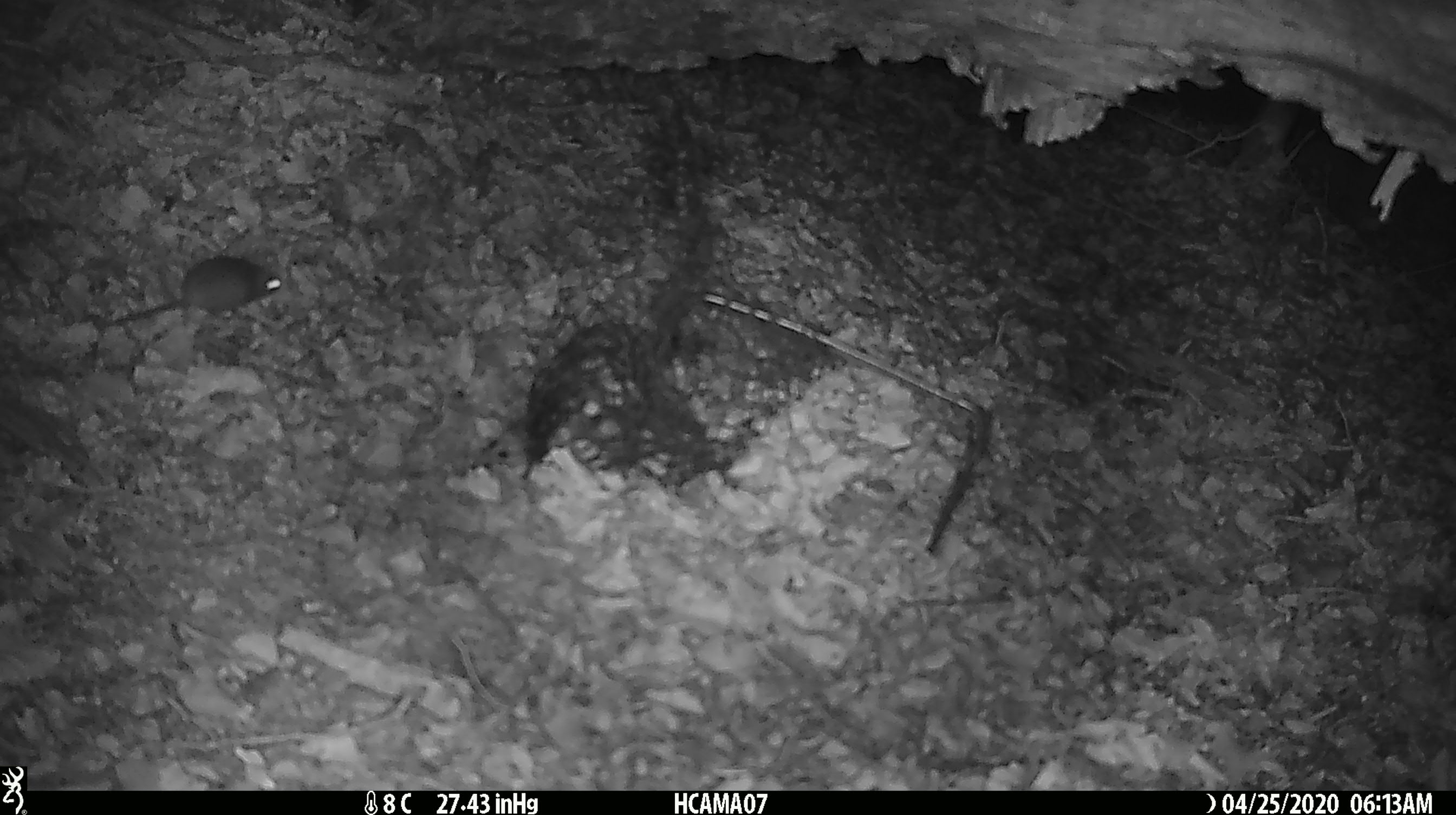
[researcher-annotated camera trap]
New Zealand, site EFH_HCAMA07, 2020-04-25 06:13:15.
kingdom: Animalia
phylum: Chordata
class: Mammalia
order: Rodentia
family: Muridae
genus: Mus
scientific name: Mus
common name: mouse